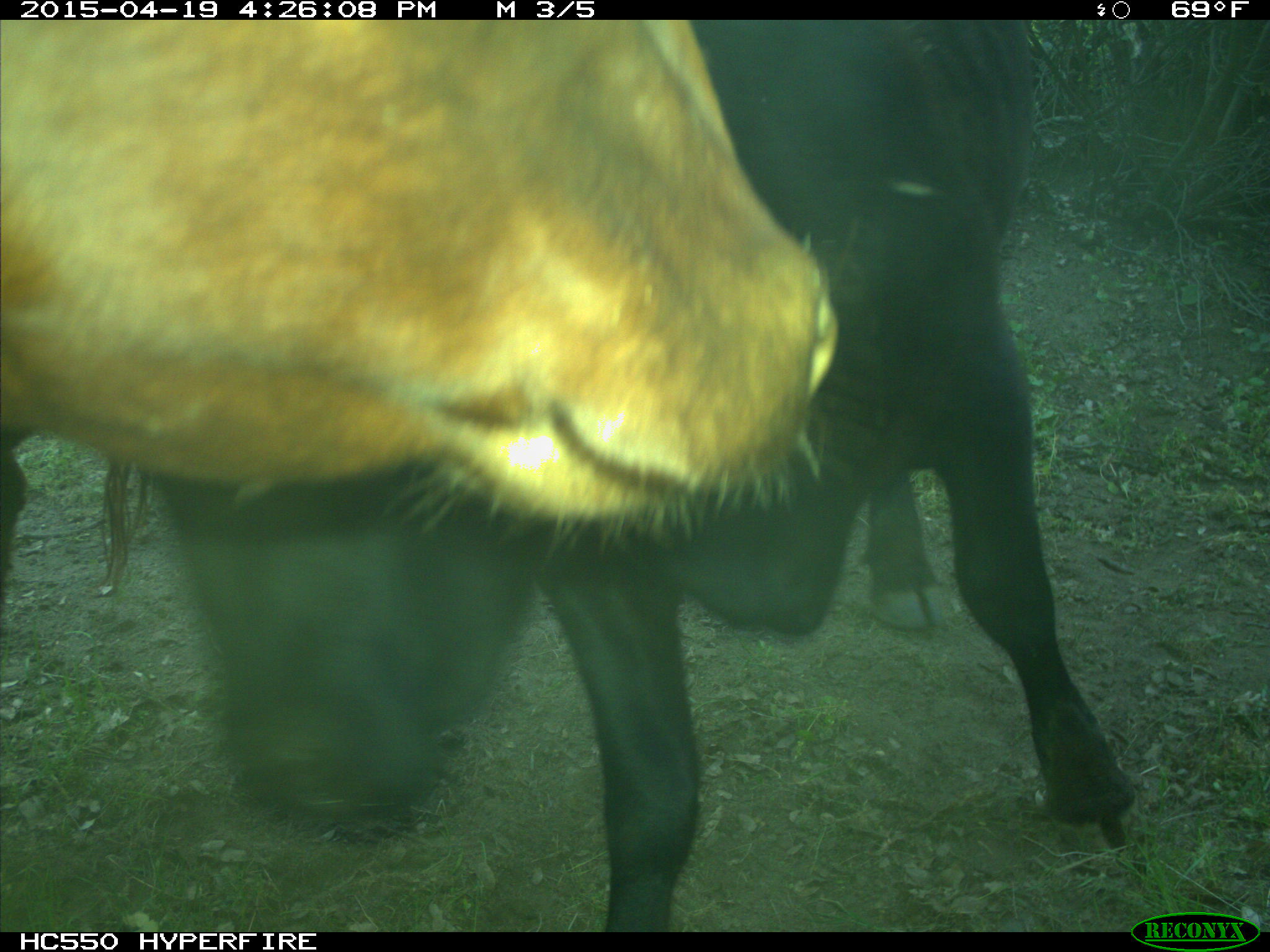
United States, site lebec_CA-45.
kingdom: Animalia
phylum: Chordata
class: Mammalia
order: Artiodactyla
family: Bovidae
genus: Bos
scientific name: Bos taurus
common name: domestic cow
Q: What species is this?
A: Bos taurus (domestic cow).